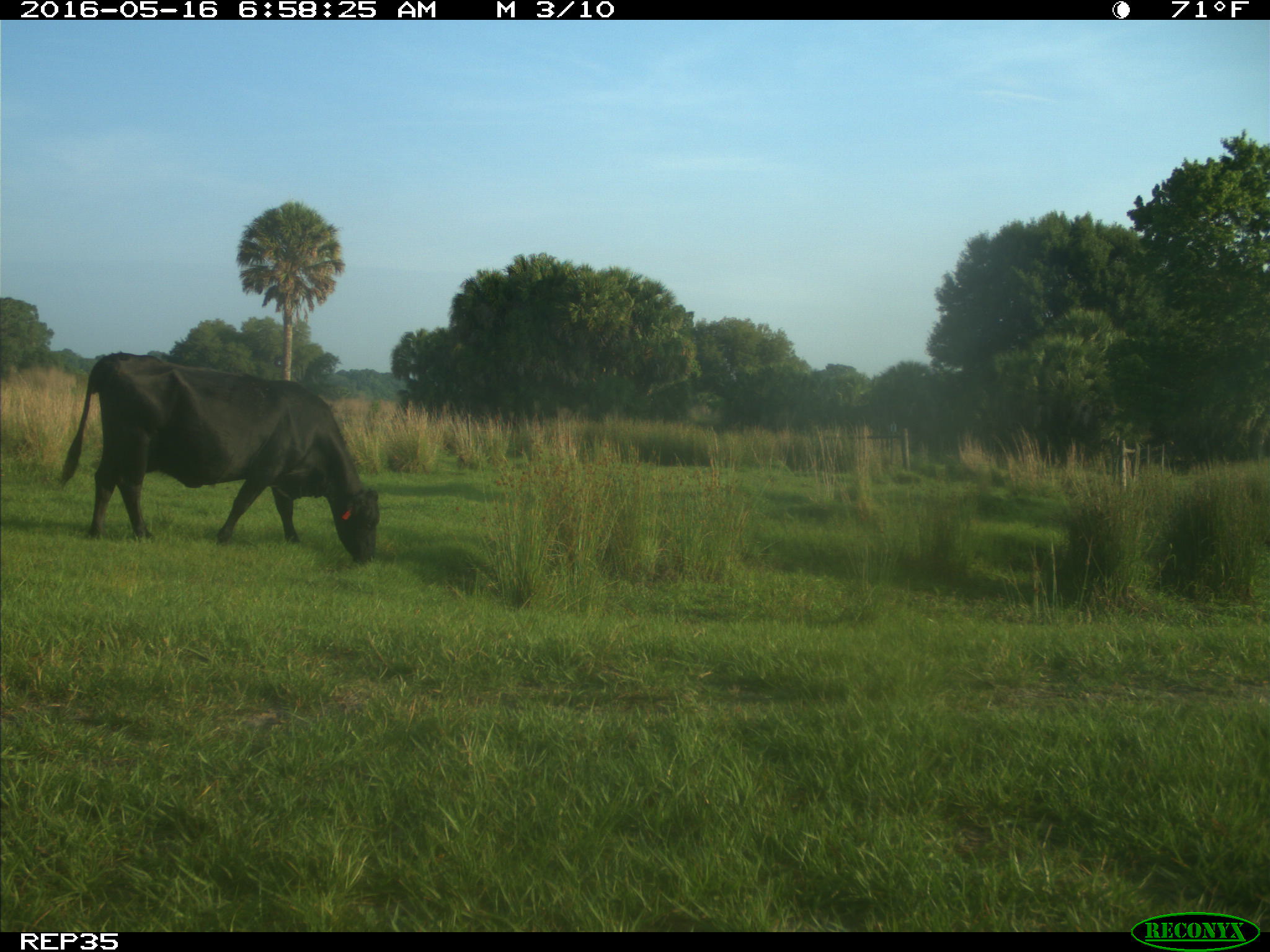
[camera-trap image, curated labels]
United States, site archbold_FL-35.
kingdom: Animalia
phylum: Chordata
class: Mammalia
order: Artiodactyla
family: Bovidae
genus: Bos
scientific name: Bos taurus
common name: domestic cow